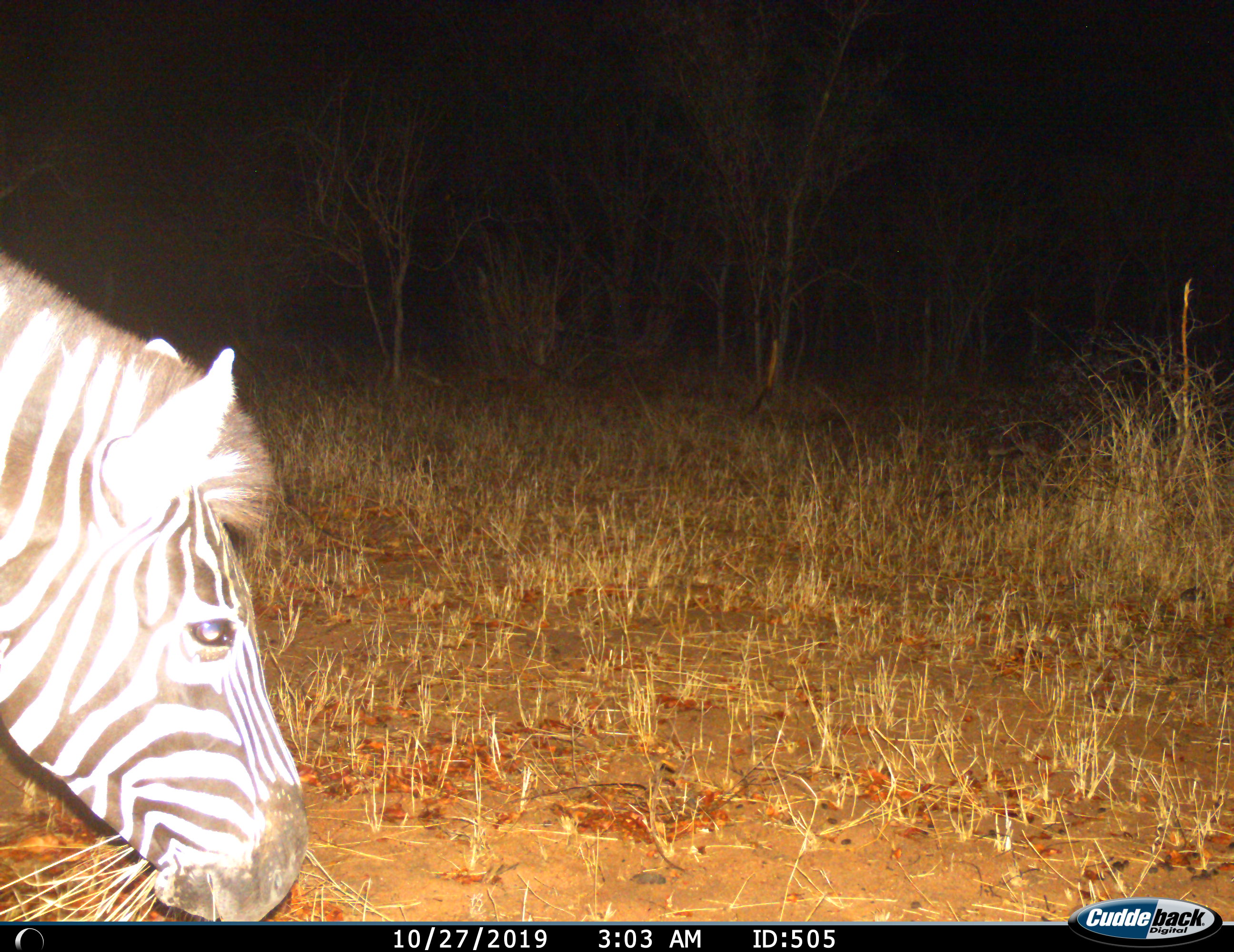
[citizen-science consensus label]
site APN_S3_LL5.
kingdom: Animalia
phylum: Chordata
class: Mammalia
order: Perissodactyla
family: Equidae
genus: Equus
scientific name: Equus quagga burchellii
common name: burchell's zebra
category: zebraburchells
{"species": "zebraburchells (burchell's zebra) (Equus quagga burchellii)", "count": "1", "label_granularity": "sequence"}